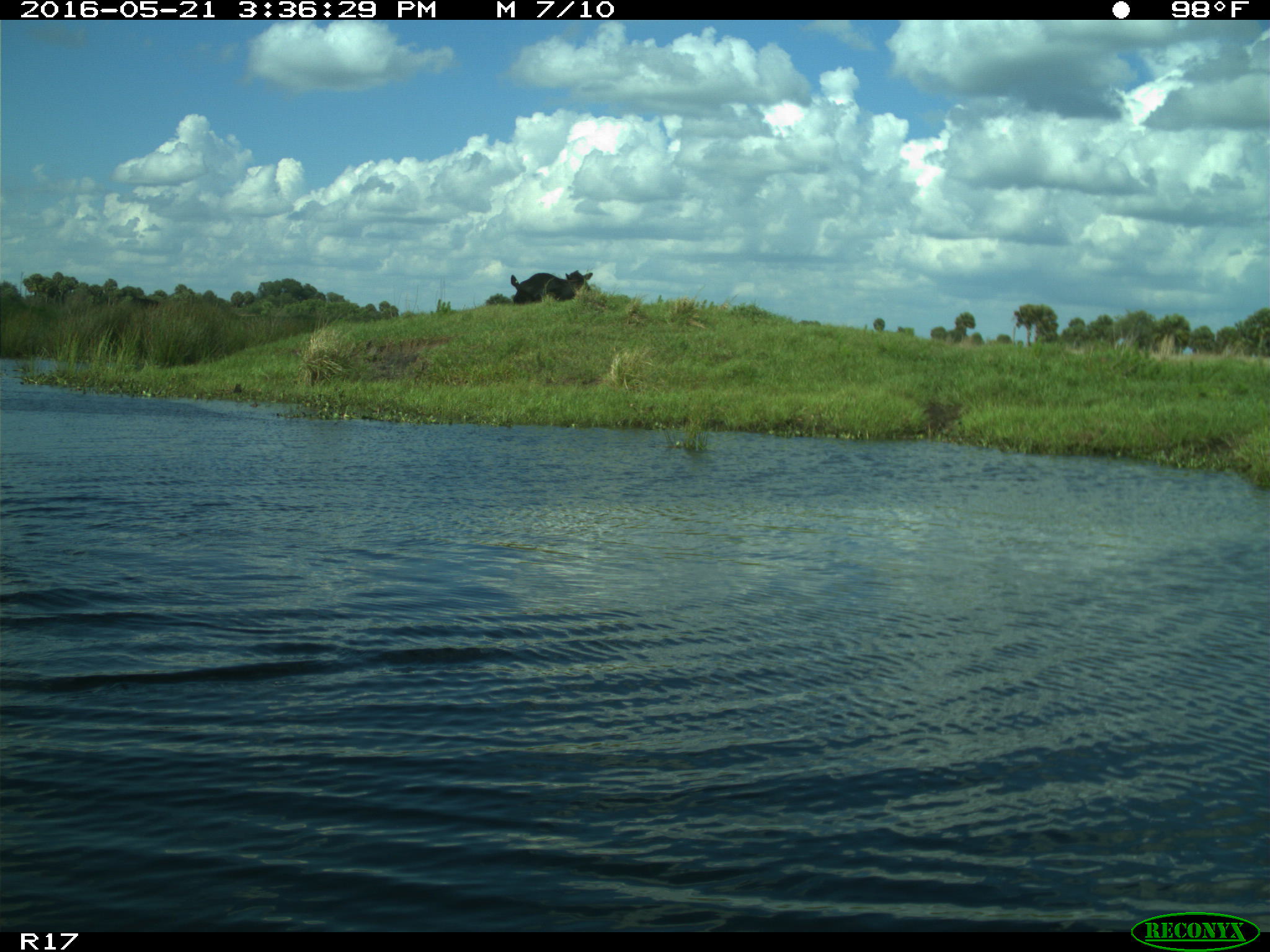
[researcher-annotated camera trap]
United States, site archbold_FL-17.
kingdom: Animalia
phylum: Chordata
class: Mammalia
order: Artiodactyla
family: Bovidae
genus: Bos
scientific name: Bos taurus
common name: domestic cow